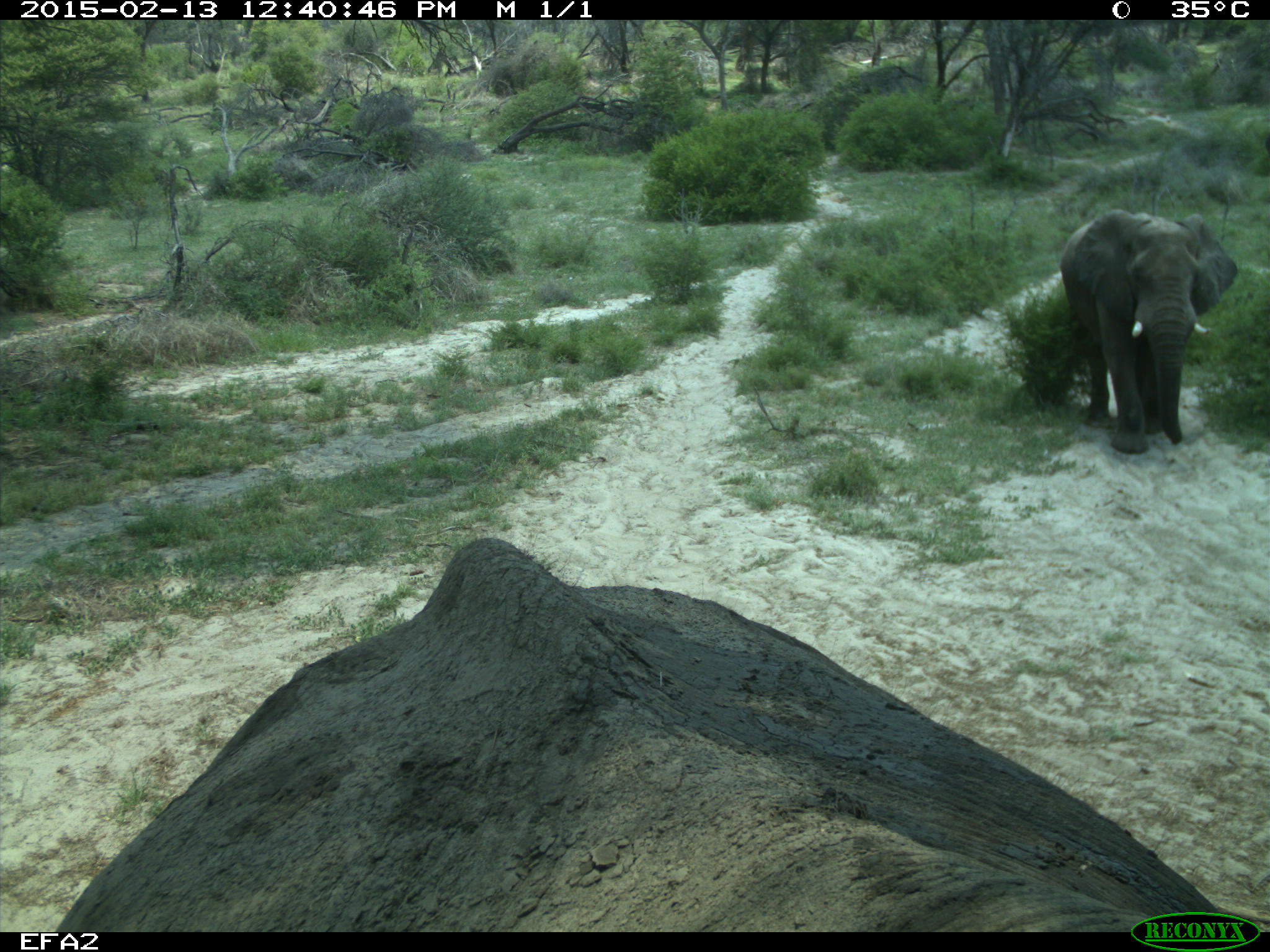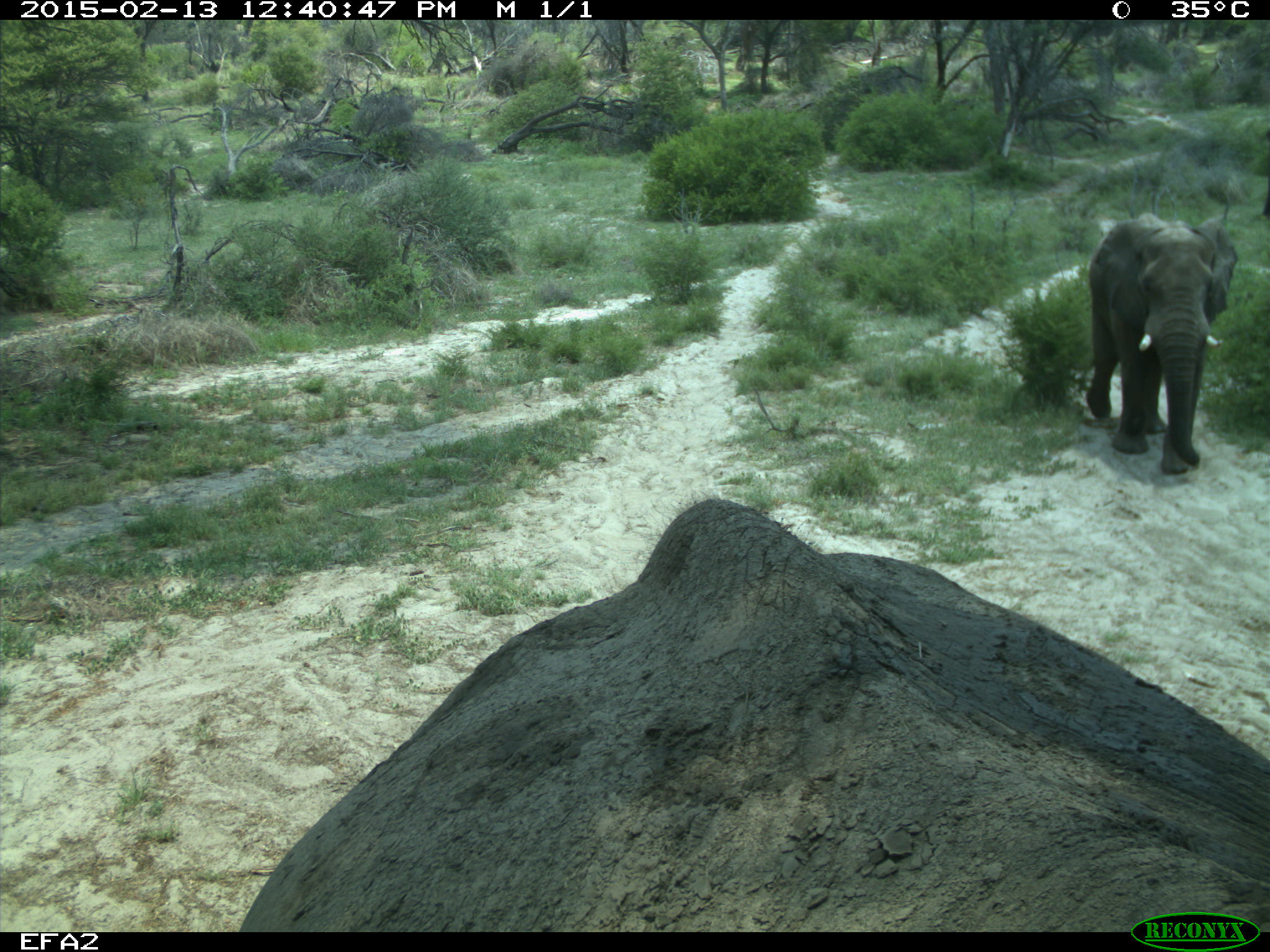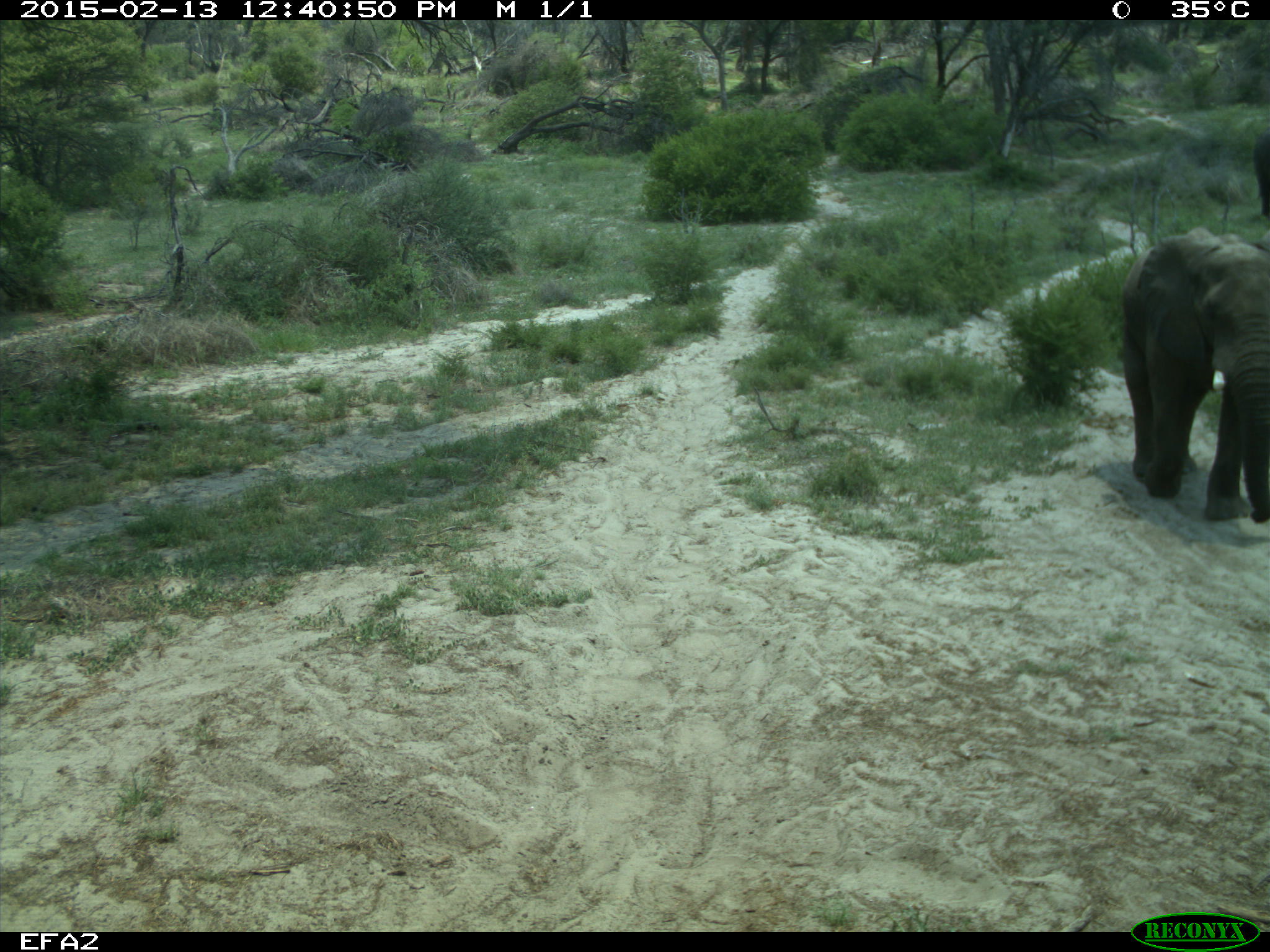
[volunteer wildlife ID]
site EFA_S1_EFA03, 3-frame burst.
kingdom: Animalia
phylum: Chordata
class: Mammalia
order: Proboscidea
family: Elephantidae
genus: Loxodonta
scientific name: Loxodonta africana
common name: african bush elephant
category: elephant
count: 2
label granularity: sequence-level